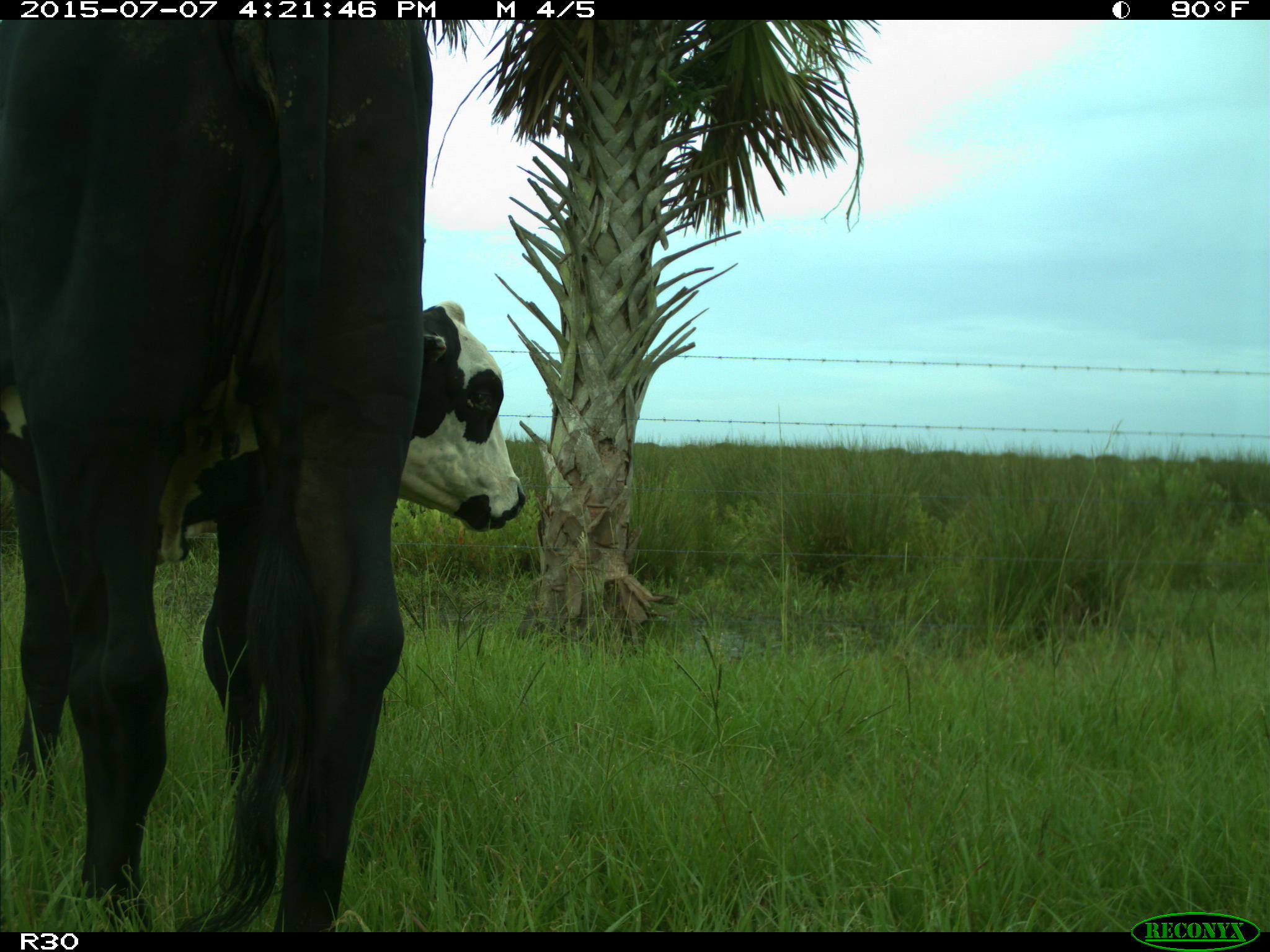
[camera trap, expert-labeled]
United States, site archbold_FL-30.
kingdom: Animalia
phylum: Chordata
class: Mammalia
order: Artiodactyla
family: Bovidae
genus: Bos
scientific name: Bos taurus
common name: domestic cow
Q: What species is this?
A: Bos taurus (domestic cow).